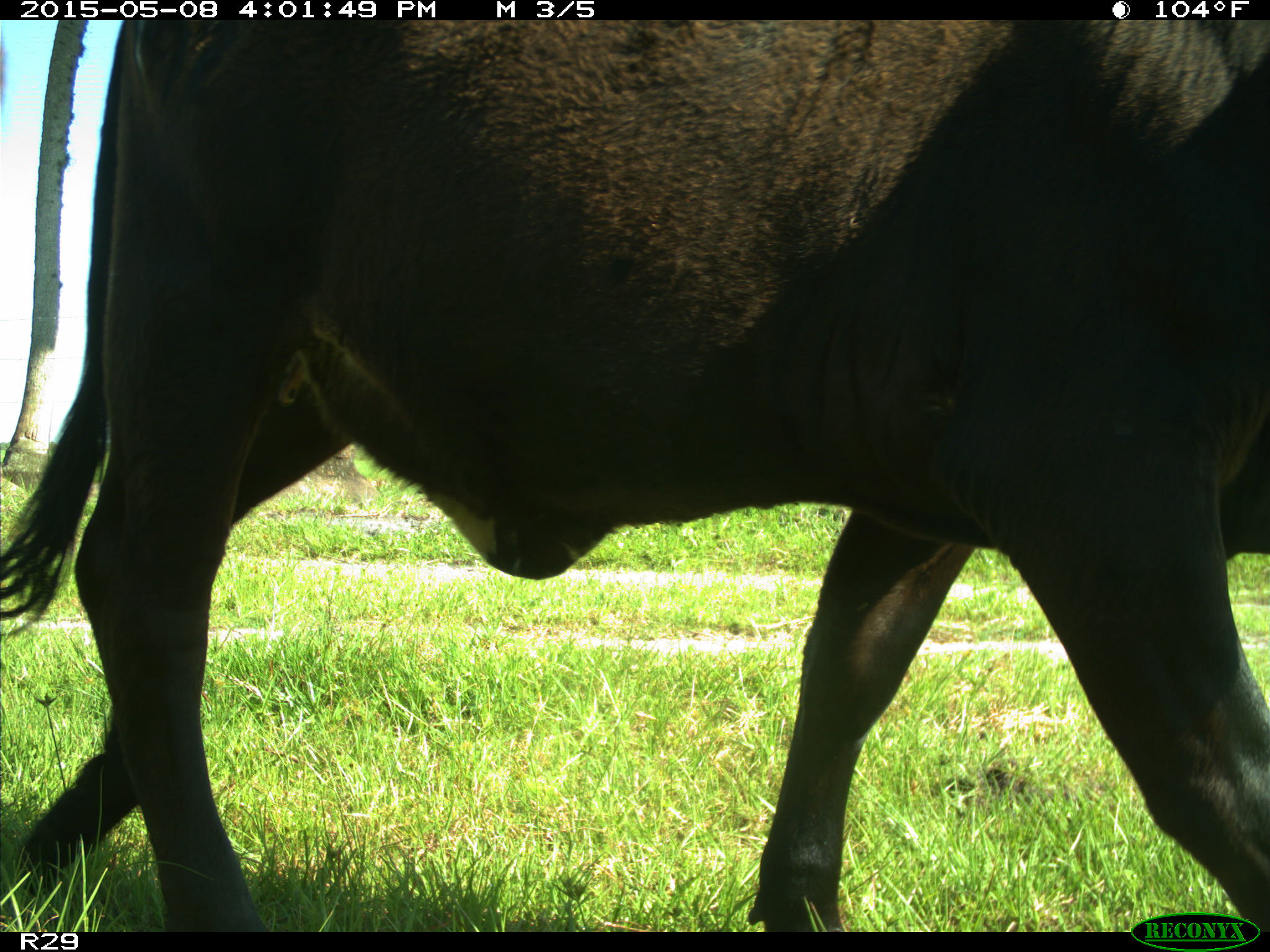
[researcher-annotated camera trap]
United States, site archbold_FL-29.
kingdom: Animalia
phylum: Chordata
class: Mammalia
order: Artiodactyla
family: Bovidae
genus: Bos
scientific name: Bos taurus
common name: domestic cow